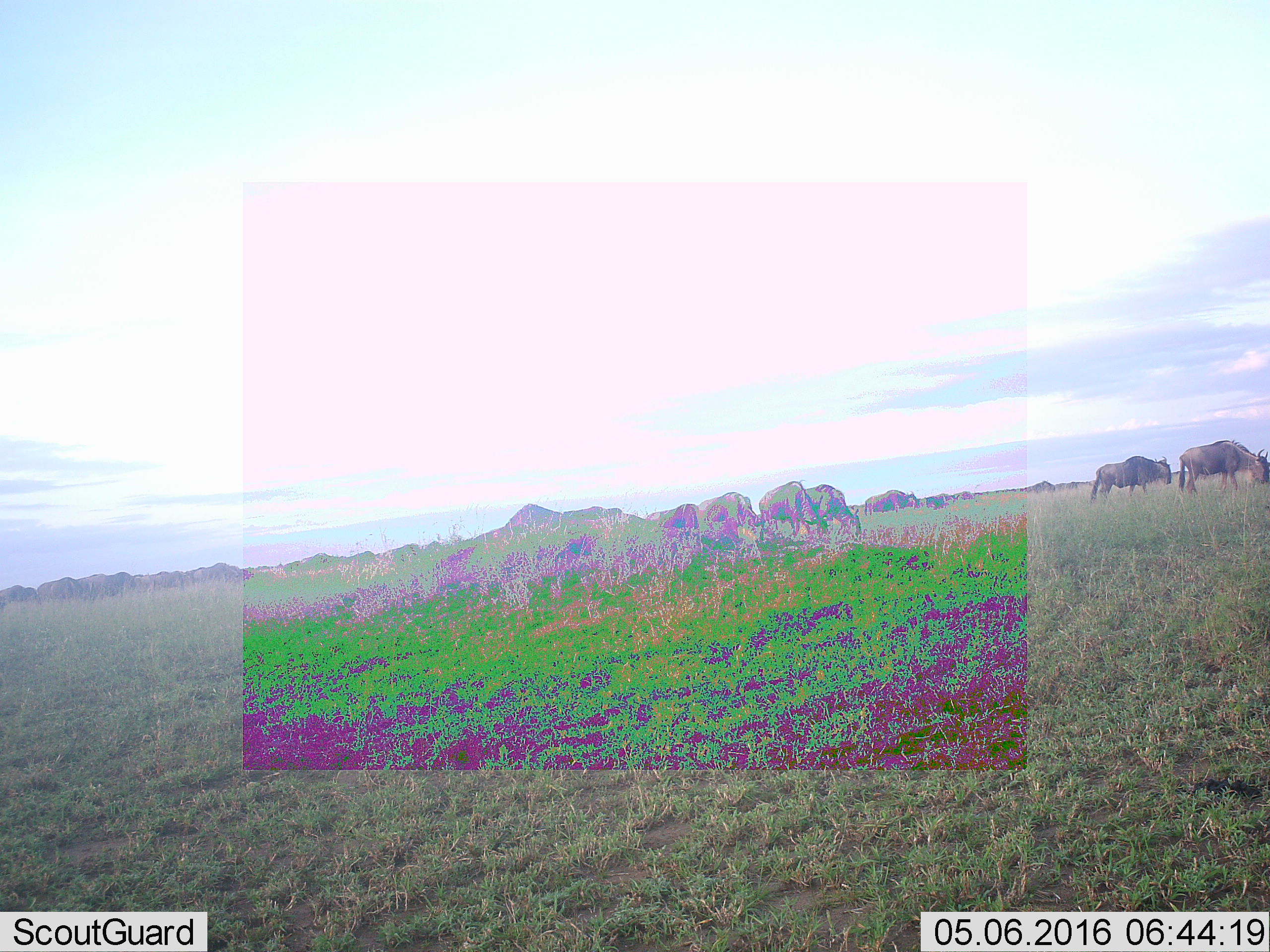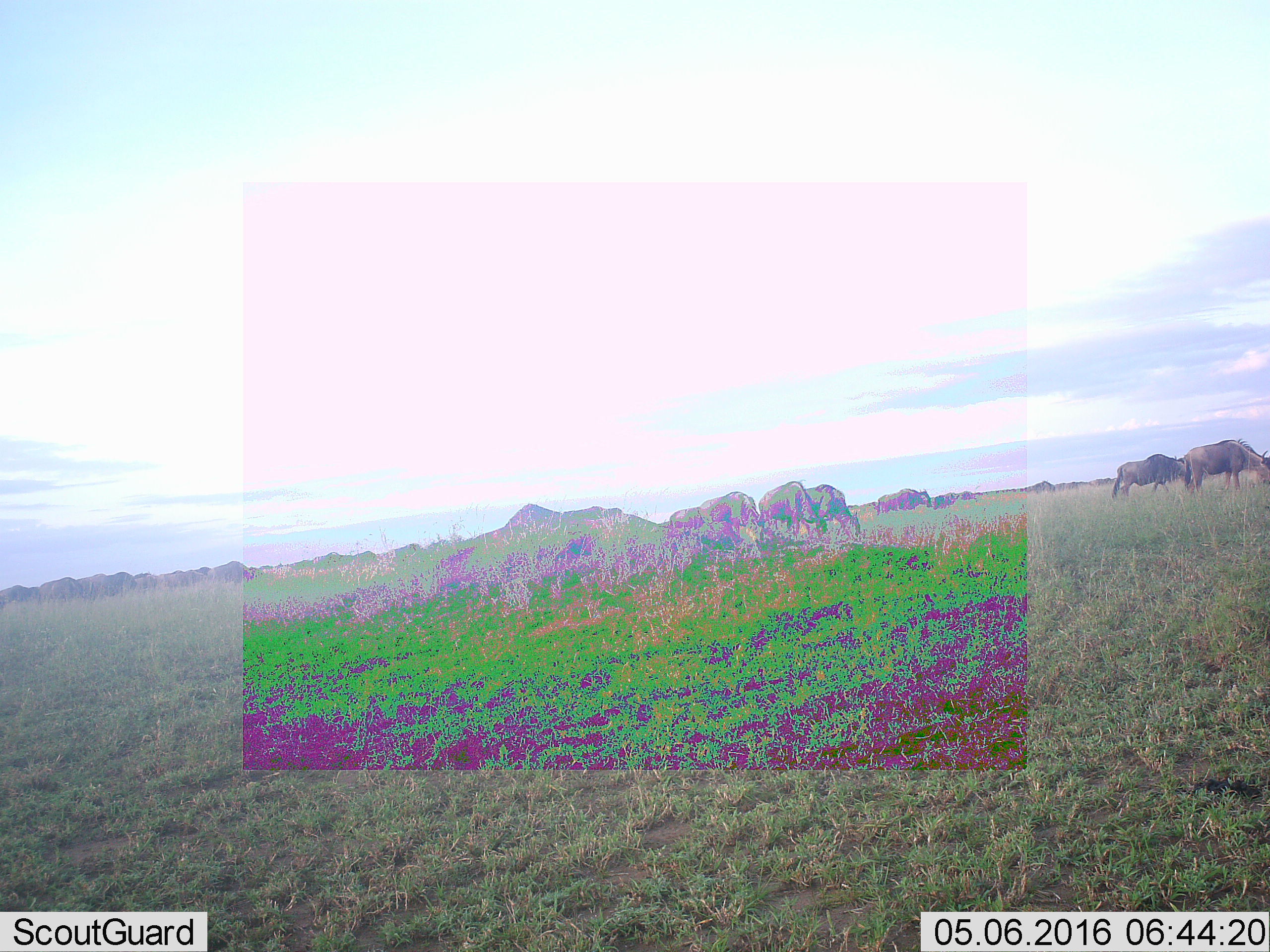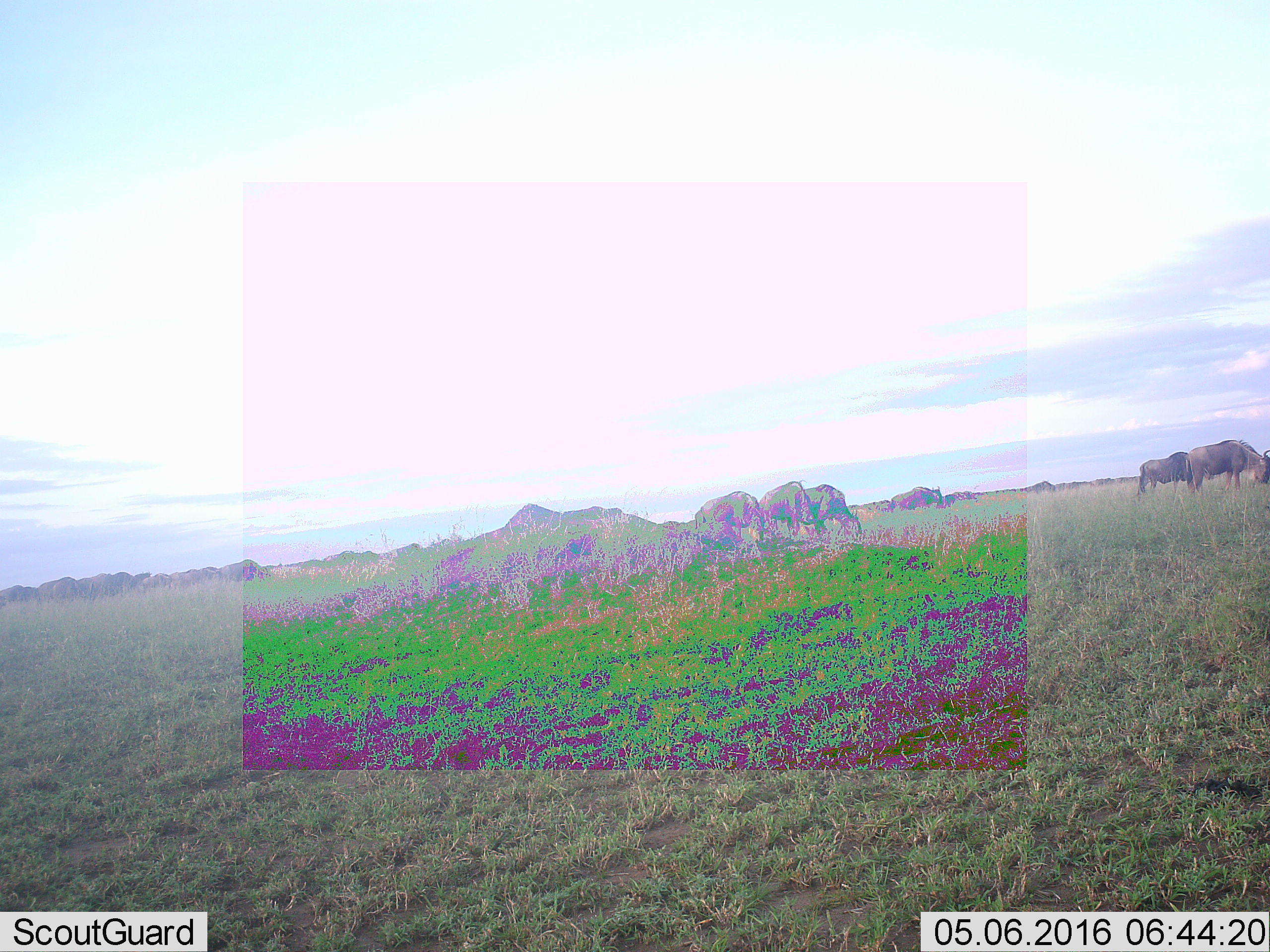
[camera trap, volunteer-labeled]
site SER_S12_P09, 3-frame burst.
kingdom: Animalia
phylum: Chordata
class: Mammalia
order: Artiodactyla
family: Bovidae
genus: Connochaetes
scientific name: Connochaetes taurinus taurinus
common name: blue wildebeest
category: wildebeestblue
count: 11-50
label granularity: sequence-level